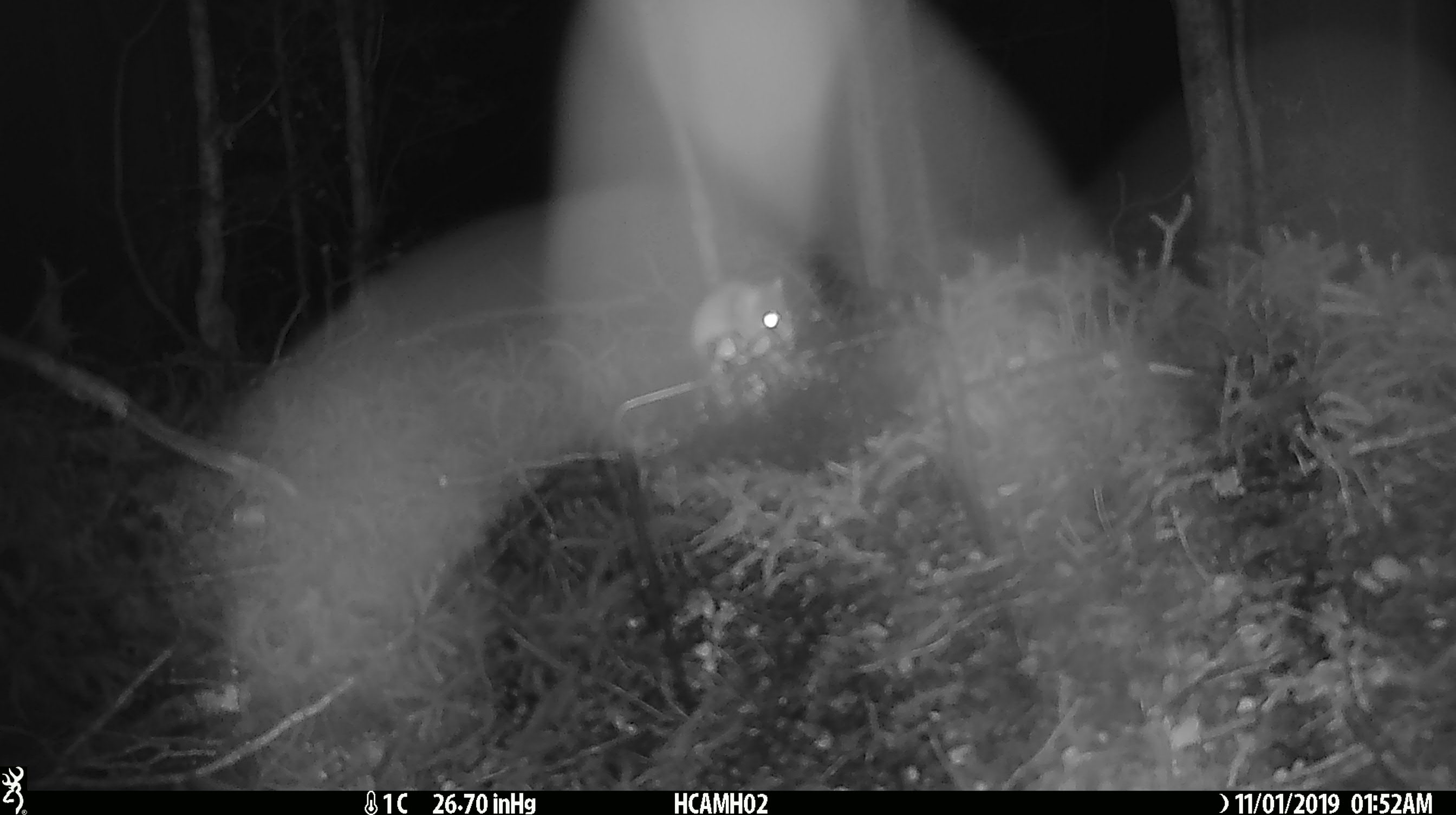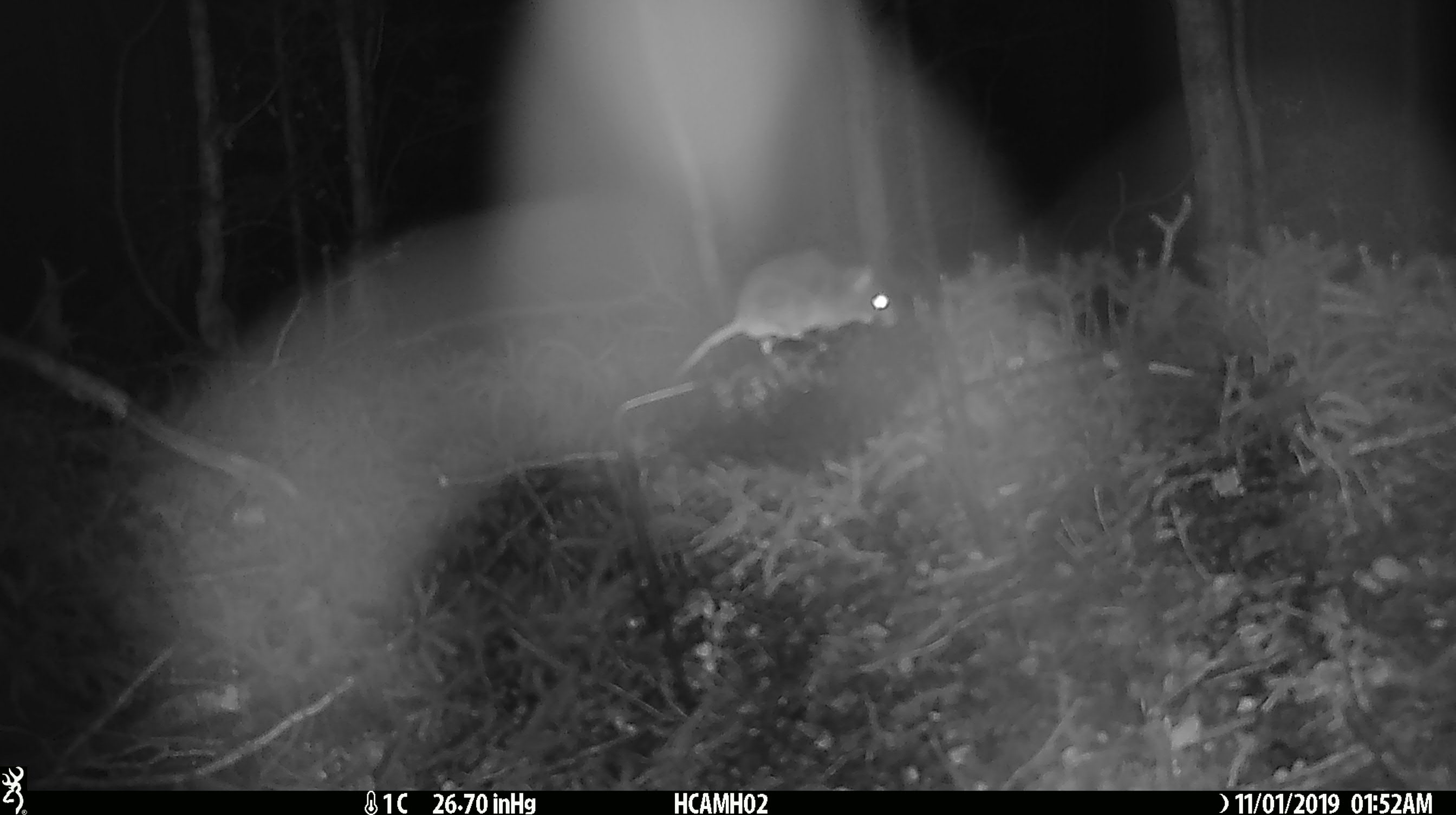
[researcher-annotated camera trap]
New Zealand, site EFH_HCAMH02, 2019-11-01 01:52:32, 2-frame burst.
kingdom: Animalia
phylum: Chordata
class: Mammalia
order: Rodentia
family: Muridae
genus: Mus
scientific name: Mus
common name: mouse